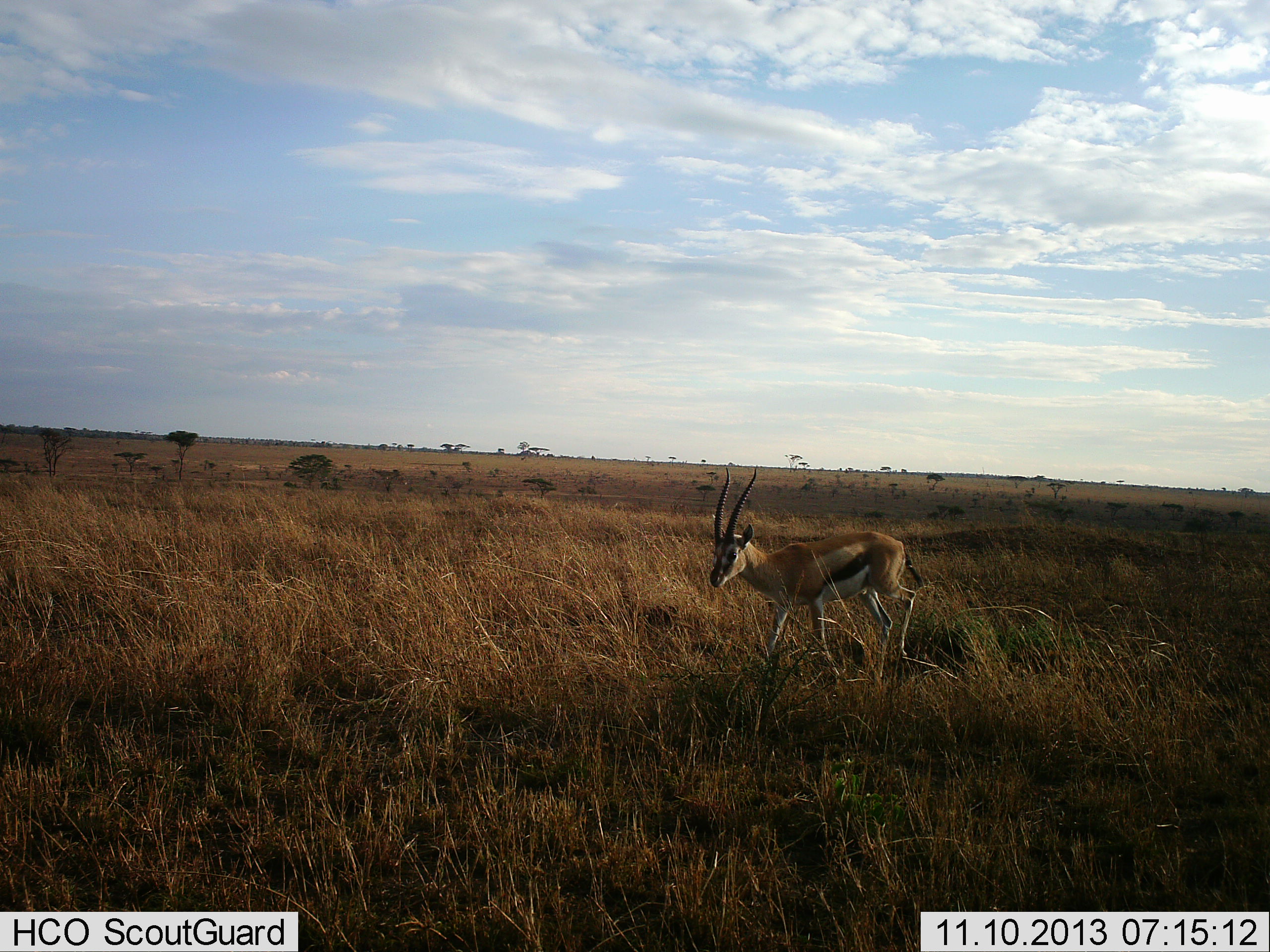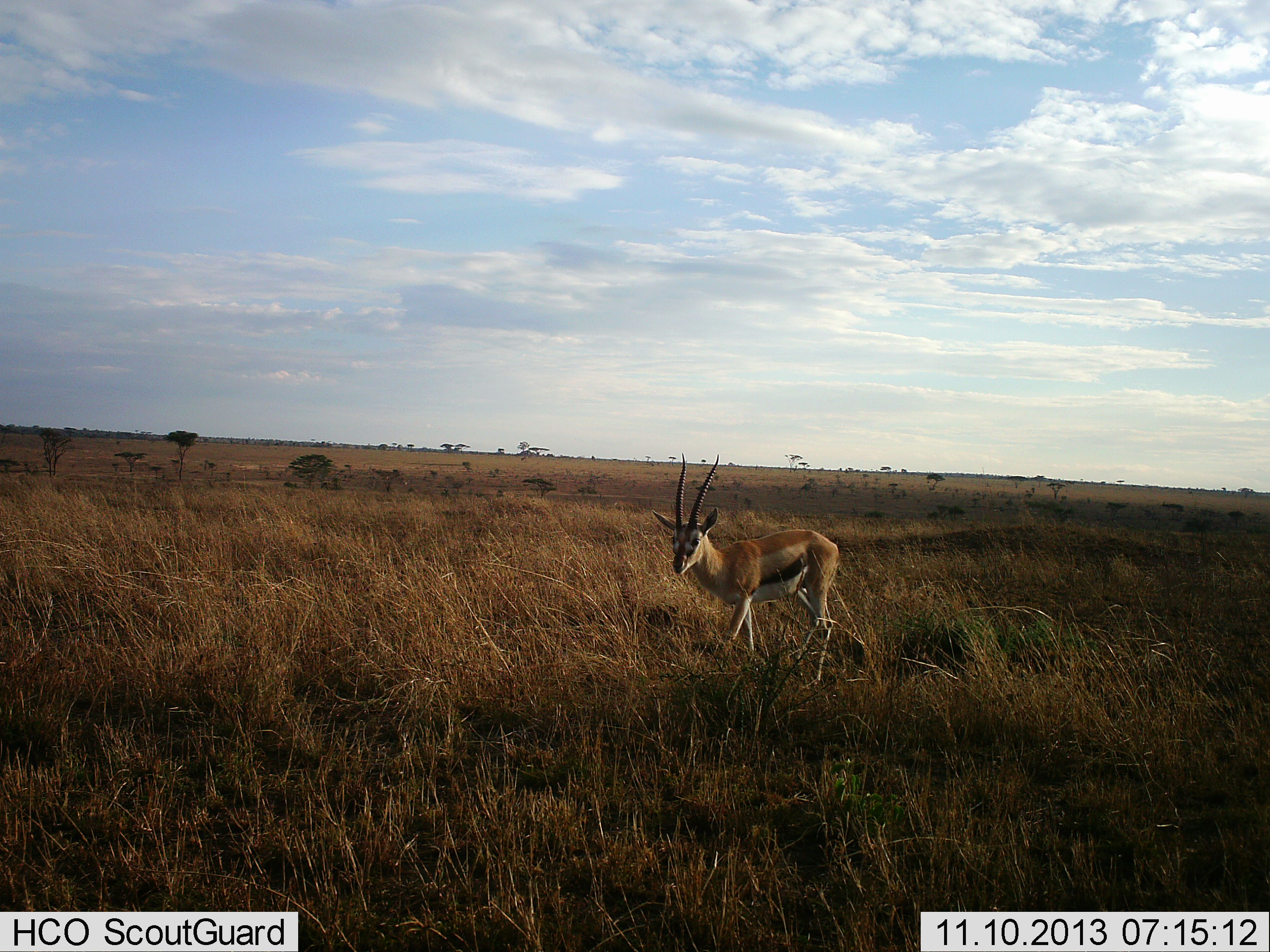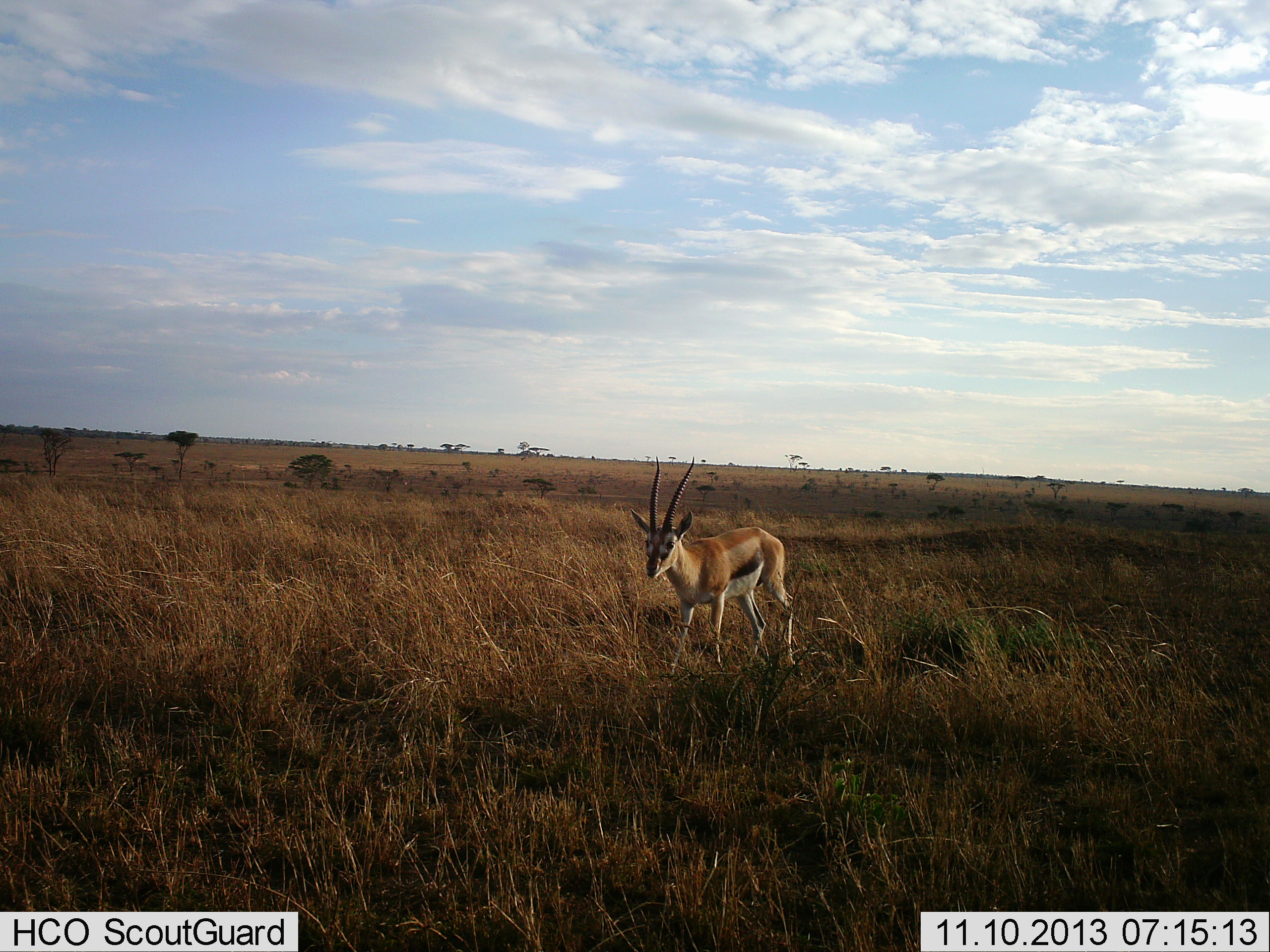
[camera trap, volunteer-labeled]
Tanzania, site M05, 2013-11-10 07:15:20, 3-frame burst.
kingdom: Animalia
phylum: Chordata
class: Mammalia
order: Artiodactyla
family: Bovidae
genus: Eudorcas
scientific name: Eudorcas thomsonii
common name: thomson's gazelle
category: gazellethomsons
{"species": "gazellethomsons (thomson's gazelle) (Eudorcas thomsonii)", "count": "1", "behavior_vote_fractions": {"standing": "0%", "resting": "0%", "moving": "100%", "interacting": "0%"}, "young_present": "0%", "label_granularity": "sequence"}